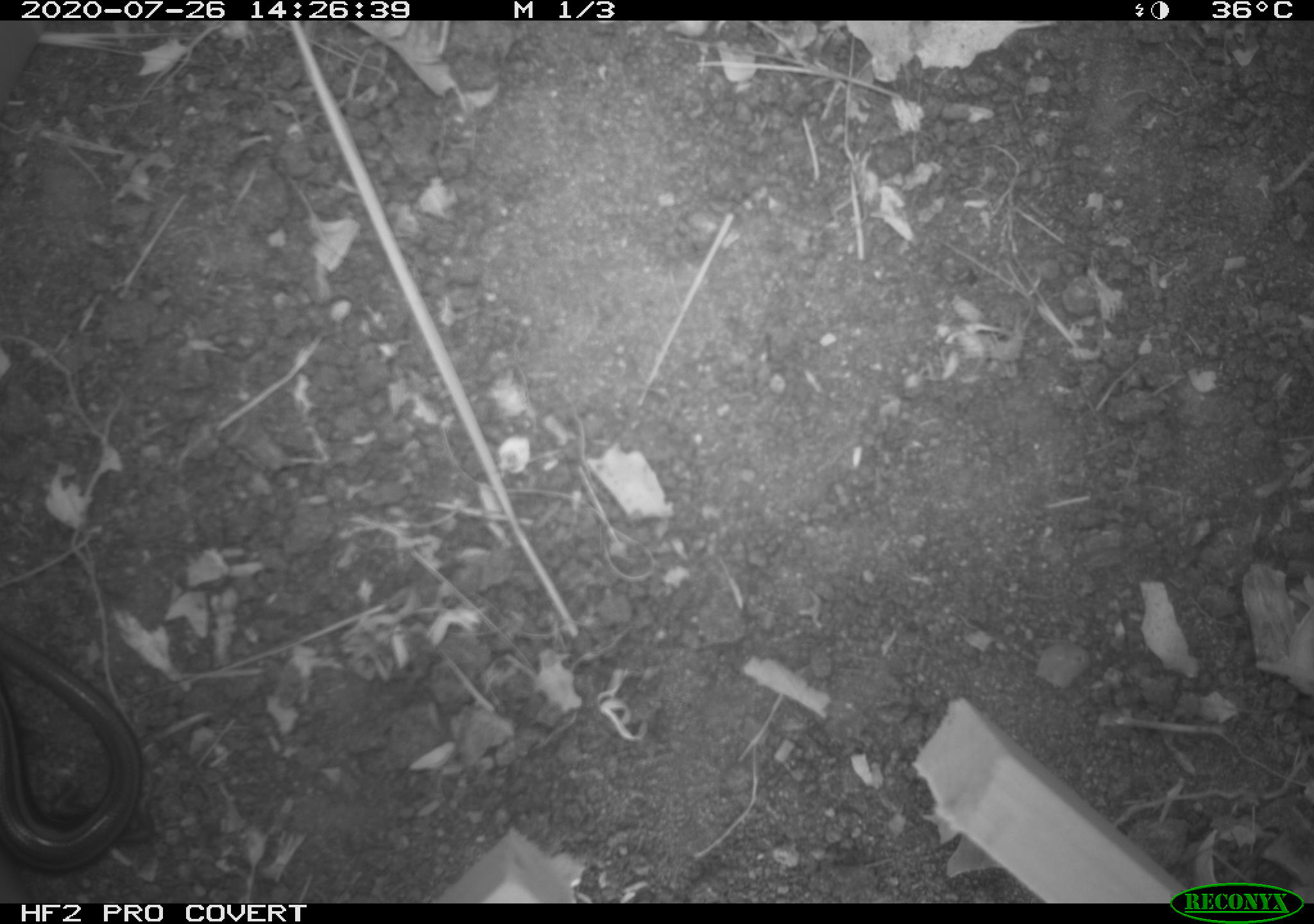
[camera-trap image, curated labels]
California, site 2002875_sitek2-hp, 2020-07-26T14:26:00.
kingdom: Animalia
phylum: Chordata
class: Reptilia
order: Squamata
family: Scincidae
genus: Plestiodon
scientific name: Plestiodon skiltonianus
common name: western skink